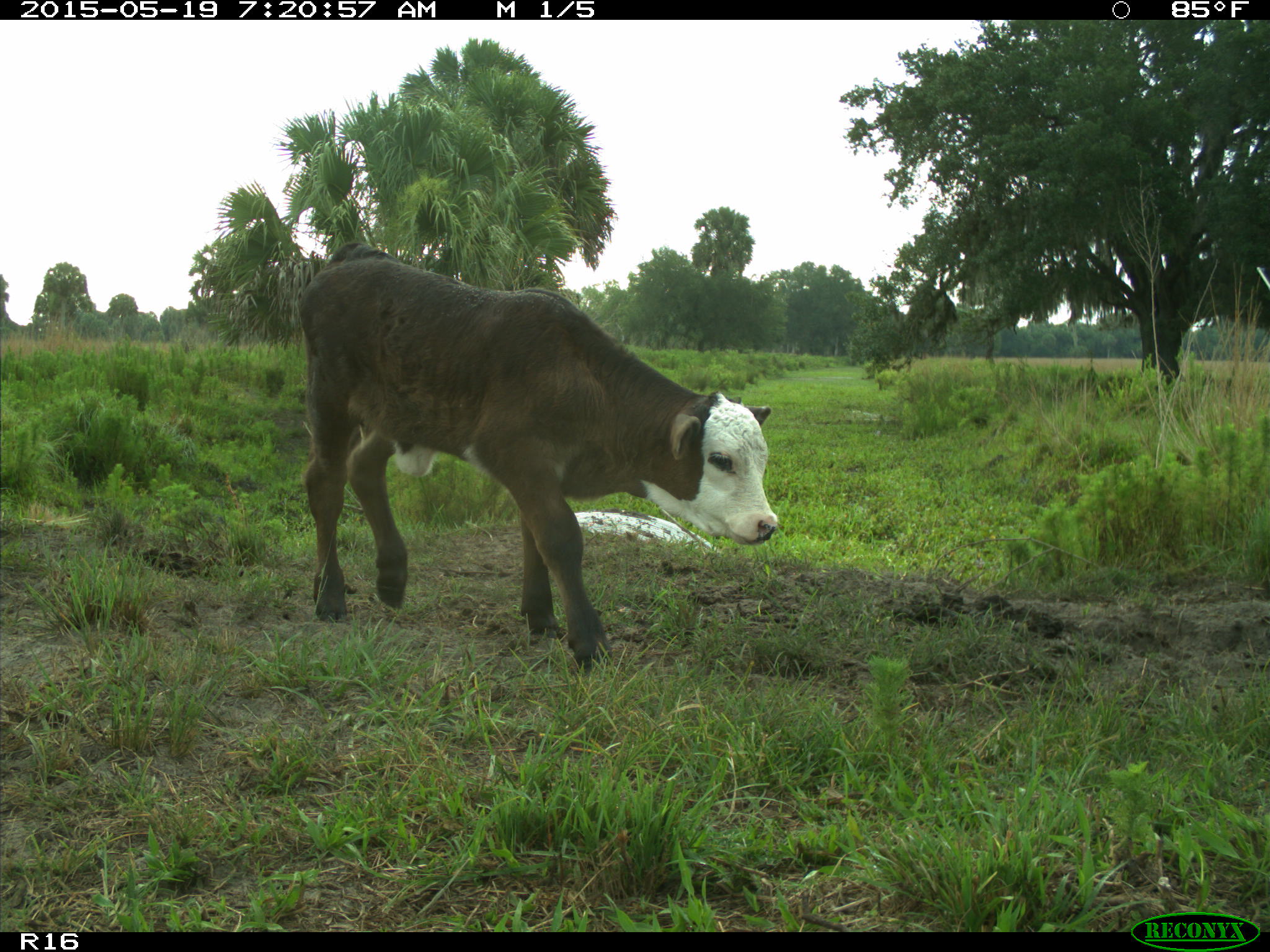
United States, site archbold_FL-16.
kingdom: Animalia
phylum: Chordata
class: Mammalia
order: Artiodactyla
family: Bovidae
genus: Bos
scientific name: Bos taurus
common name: domestic cow